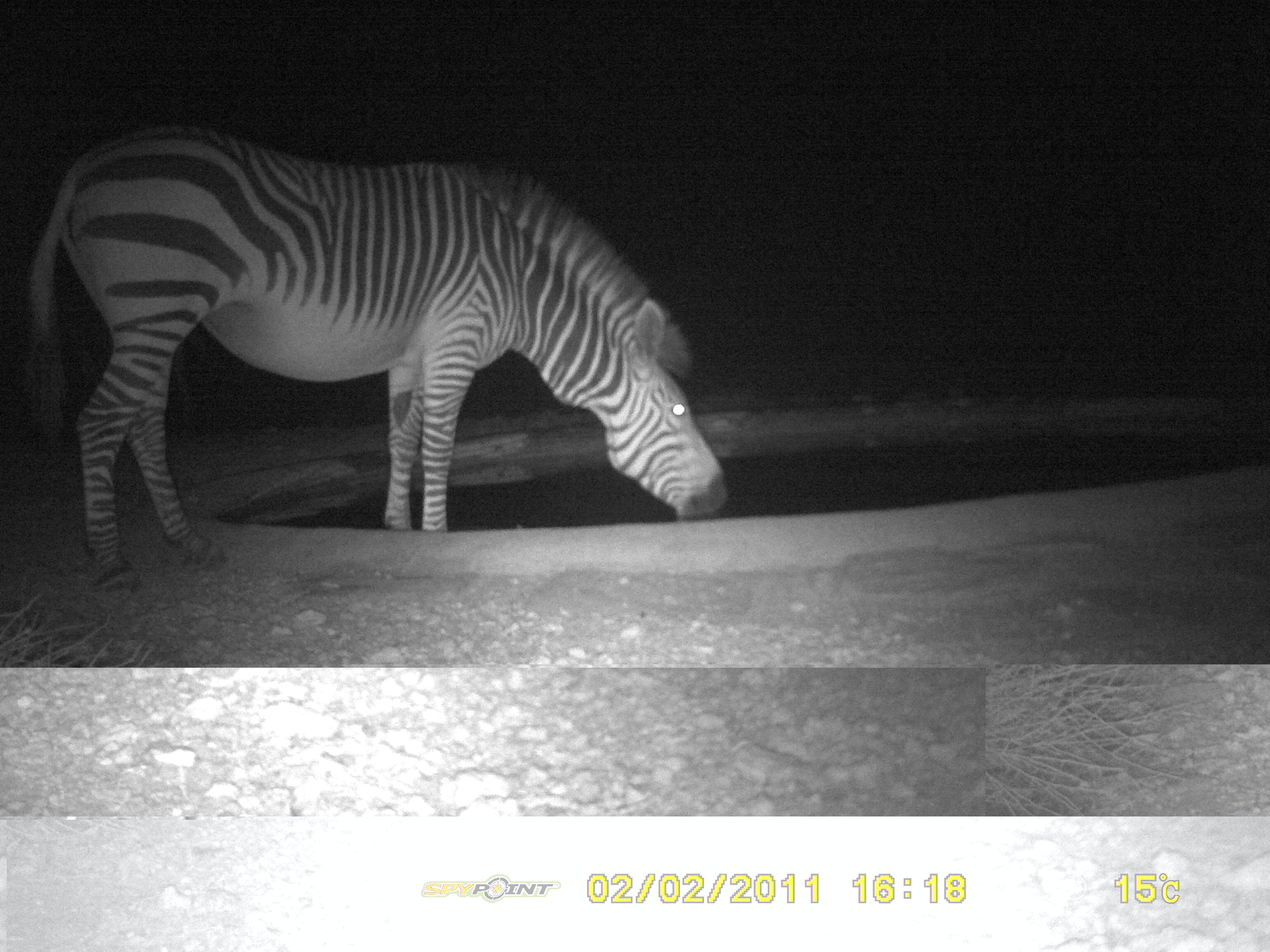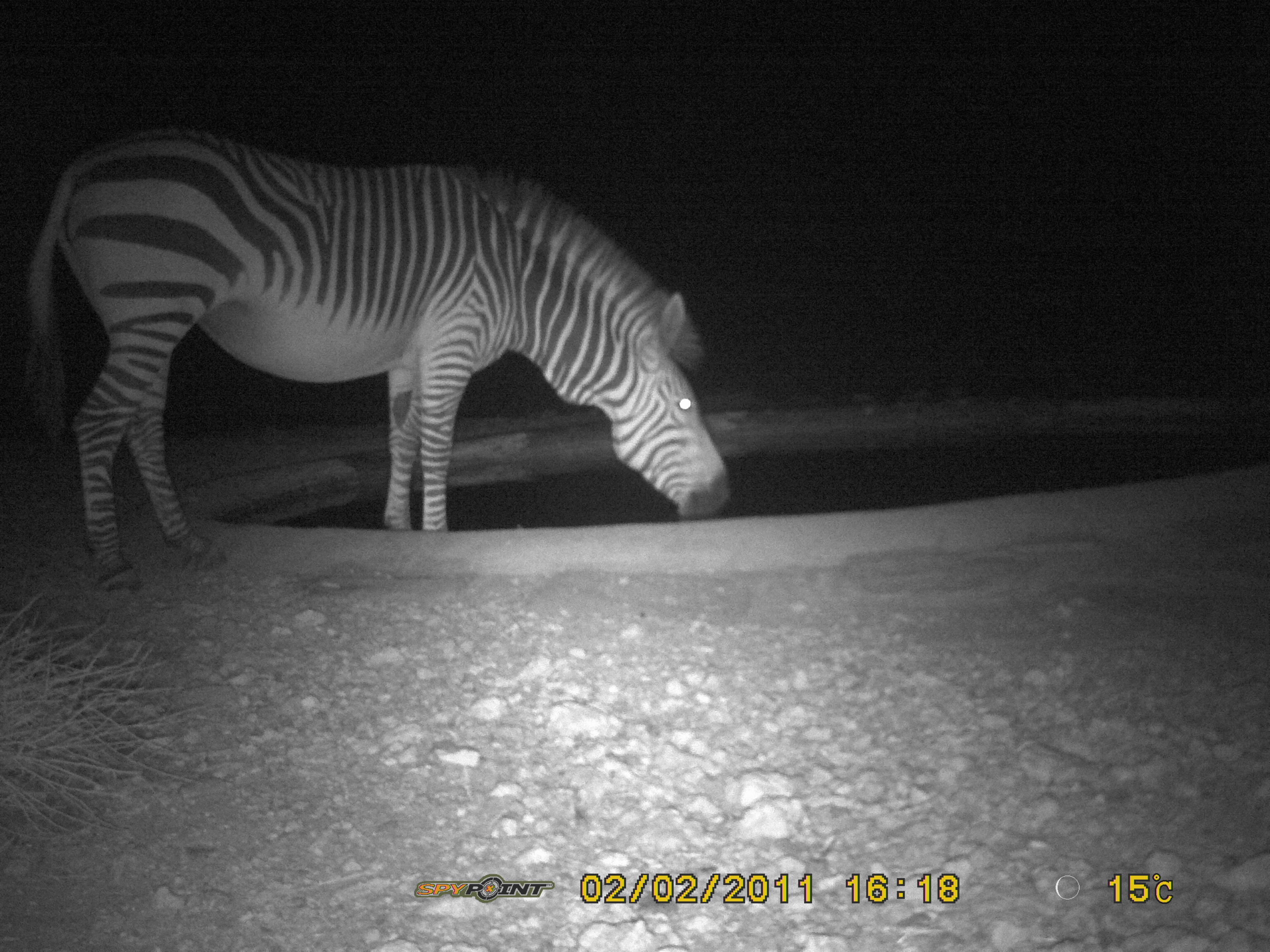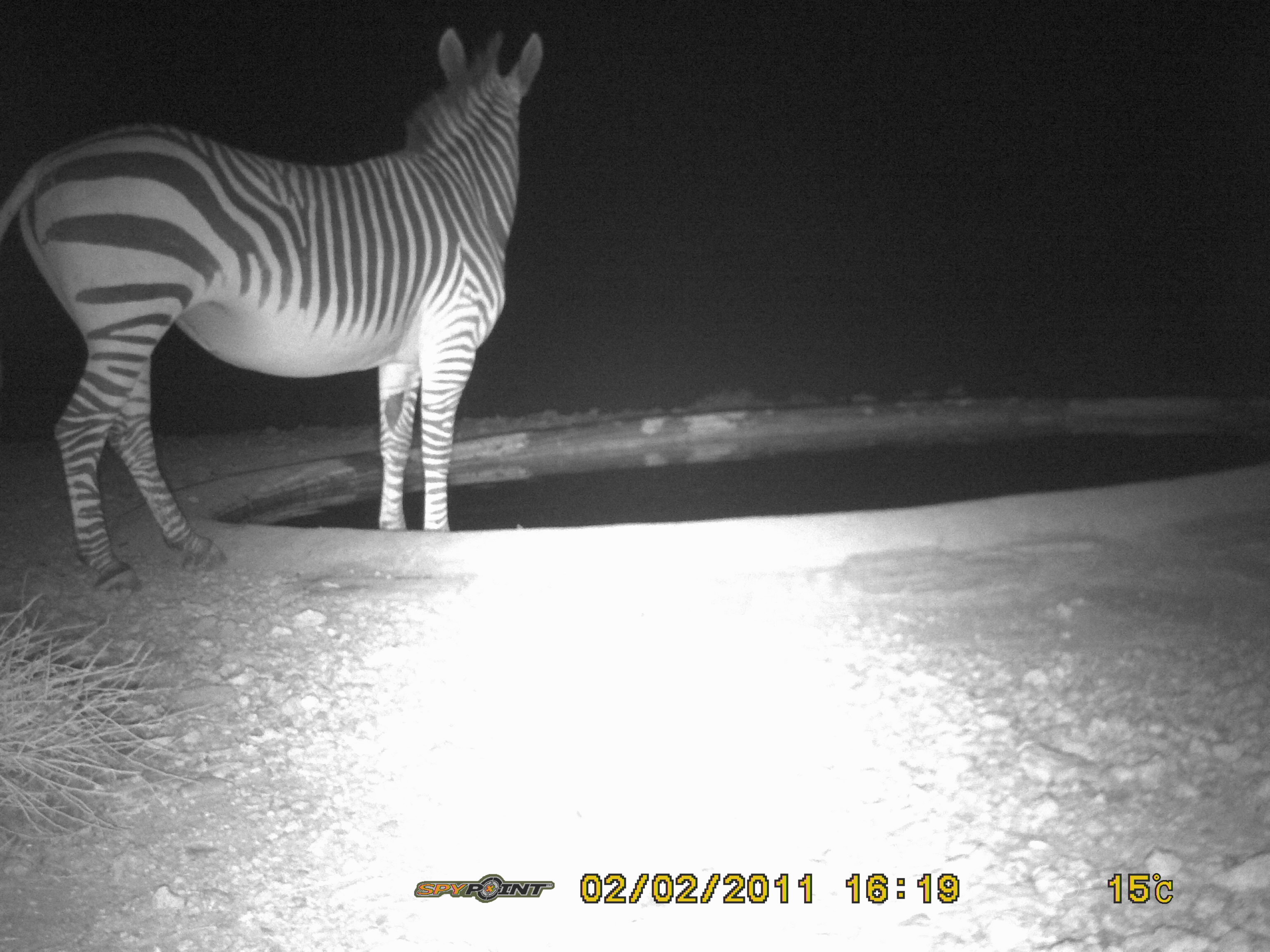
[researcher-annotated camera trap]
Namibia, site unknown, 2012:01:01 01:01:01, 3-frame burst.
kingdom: Animalia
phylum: Chordata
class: Mammalia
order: Perissodactyla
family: Equidae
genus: Equus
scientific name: Equus zebra hartmannae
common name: hartmann's mountain zebra